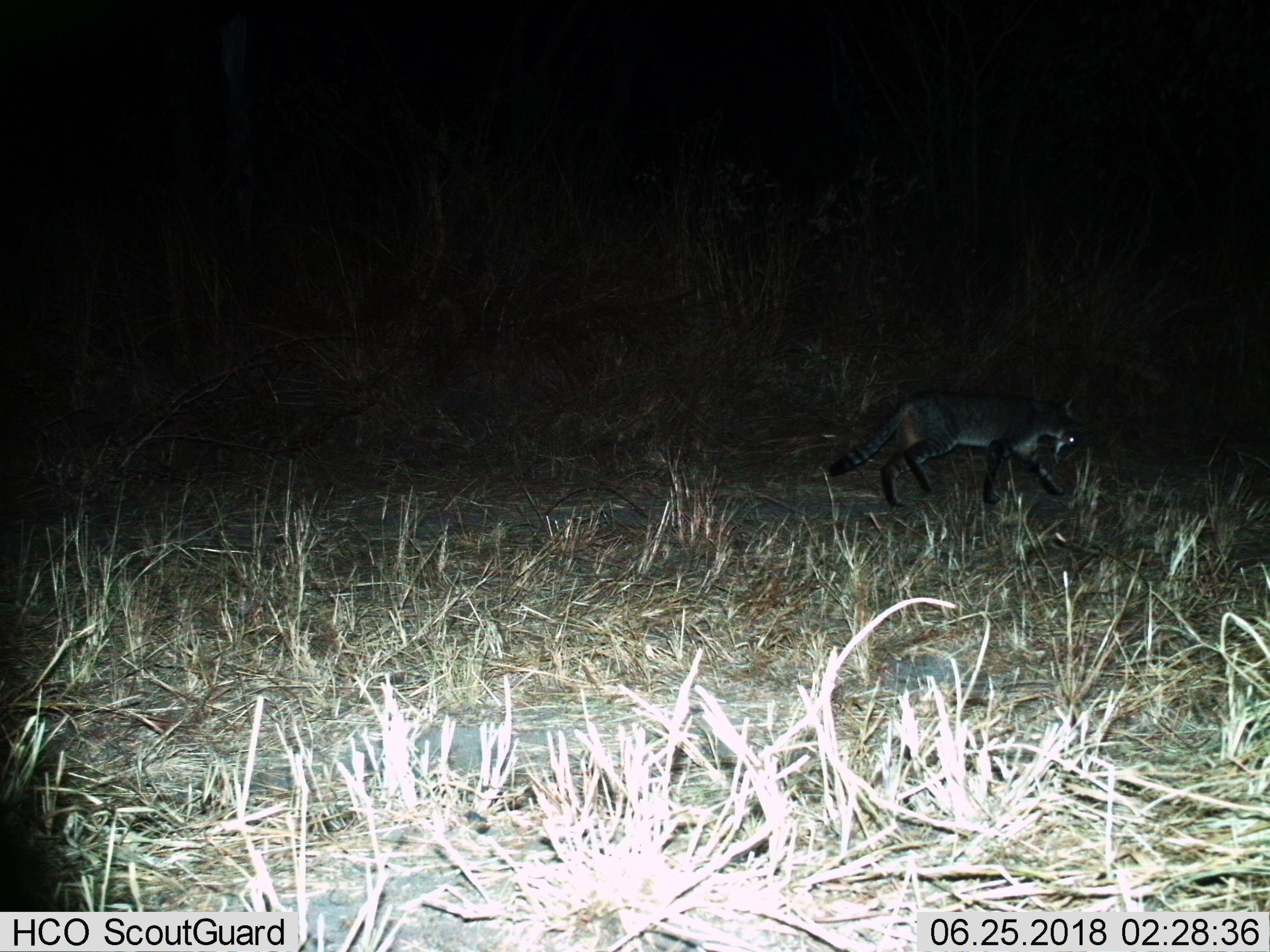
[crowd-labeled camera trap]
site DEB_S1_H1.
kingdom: Animalia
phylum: Chordata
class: Mammalia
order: Carnivora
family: Felidae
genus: Felis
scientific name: Felis lybica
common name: african wild cat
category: africanwildcat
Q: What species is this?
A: Africanwildcat (african wild cat) (Felis lybica).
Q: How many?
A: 1.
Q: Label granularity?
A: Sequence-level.